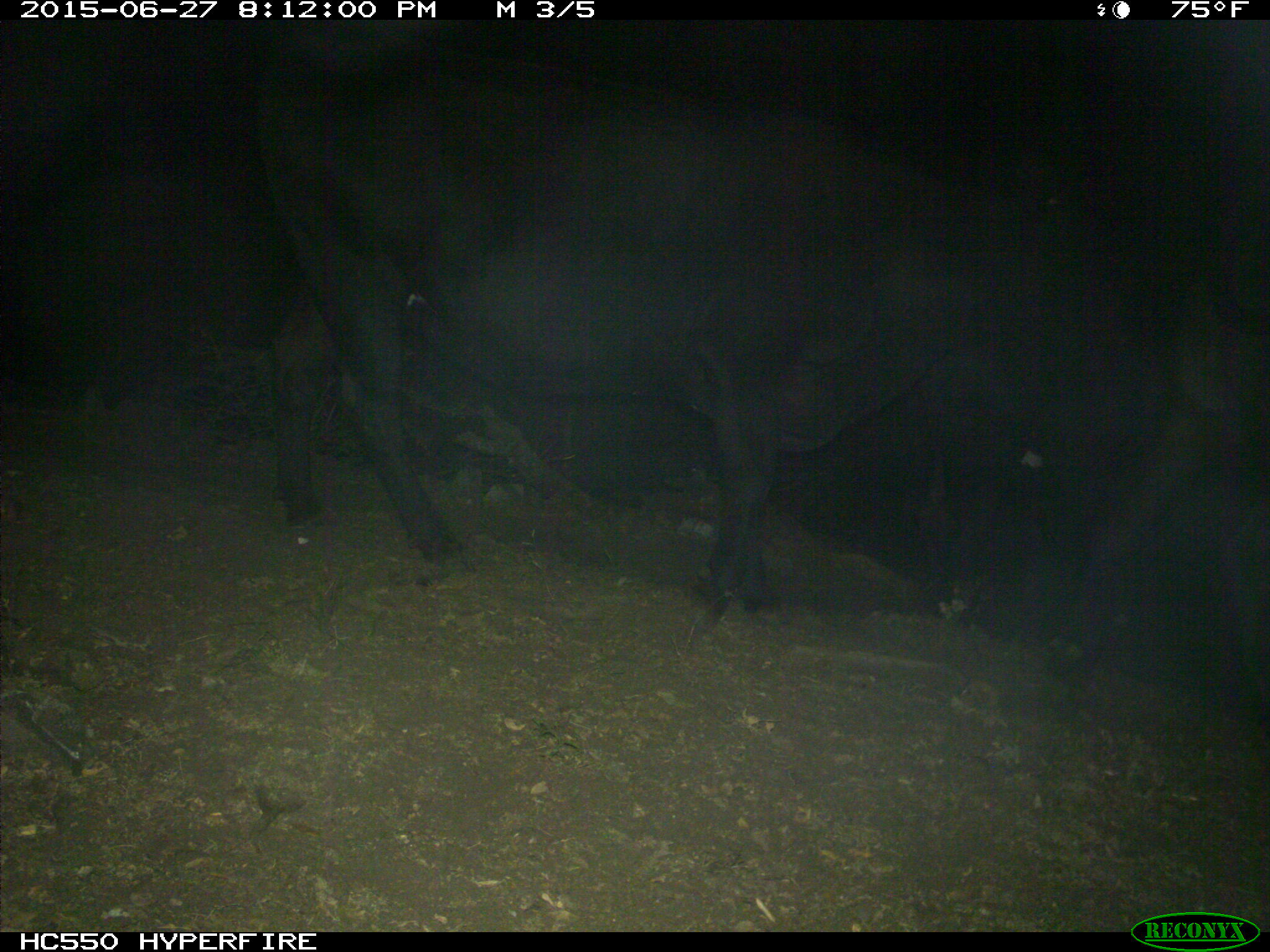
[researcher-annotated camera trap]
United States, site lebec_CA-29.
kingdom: Animalia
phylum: Chordata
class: Mammalia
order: Artiodactyla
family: Bovidae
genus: Bos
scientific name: Bos taurus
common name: domestic cow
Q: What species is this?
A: Bos taurus (domestic cow).